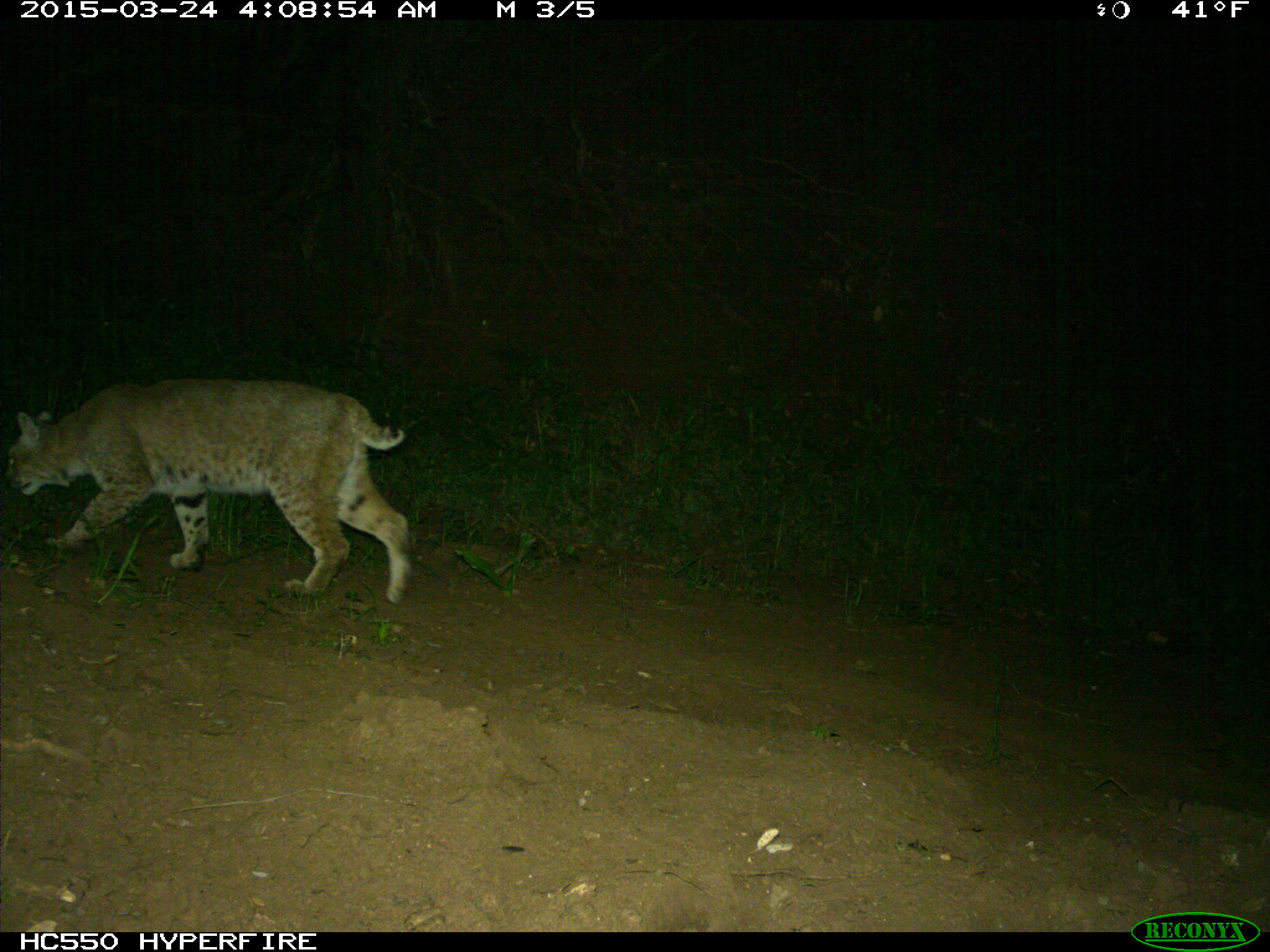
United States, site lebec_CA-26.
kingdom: Animalia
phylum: Chordata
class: Mammalia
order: Carnivora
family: Felidae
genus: Lynx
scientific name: Lynx rufus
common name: bobcat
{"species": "Lynx rufus (bobcat)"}